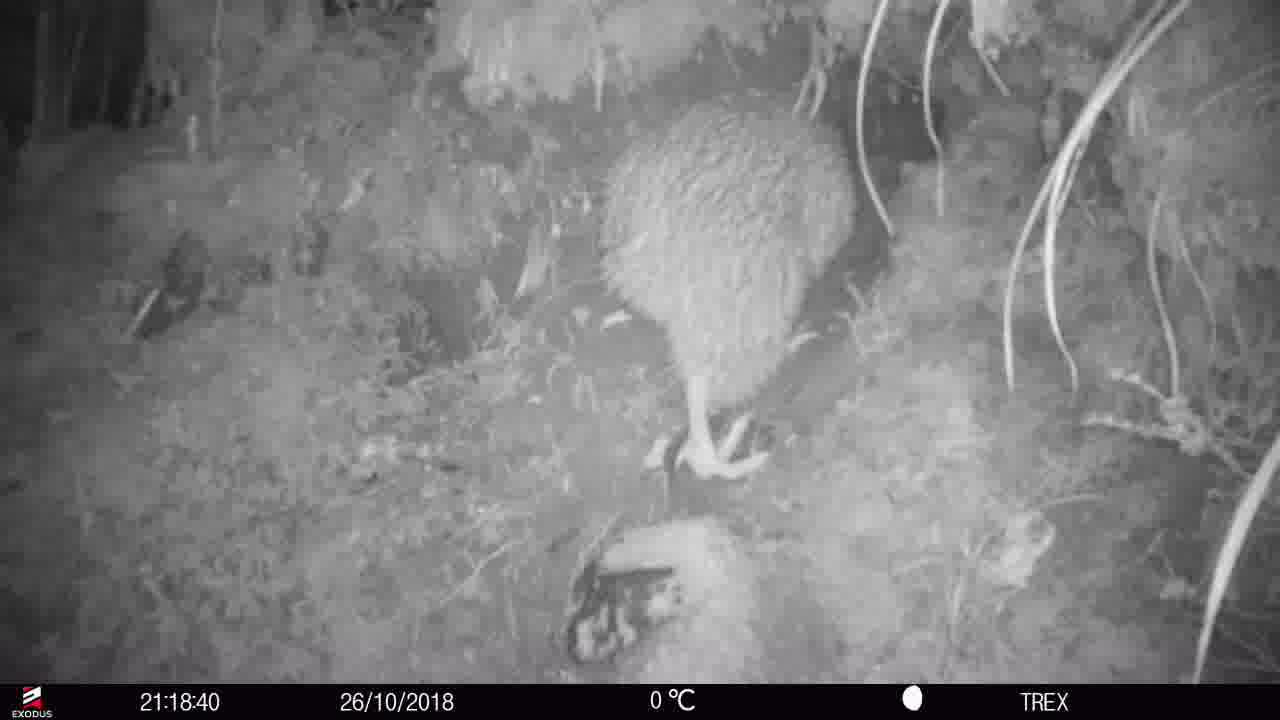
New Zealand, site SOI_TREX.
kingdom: Animalia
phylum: Chordata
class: Aves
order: Apterygiformes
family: Apterygidae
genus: Apteryx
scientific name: Apteryx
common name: kiwi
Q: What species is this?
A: Kiwi (Apteryx).